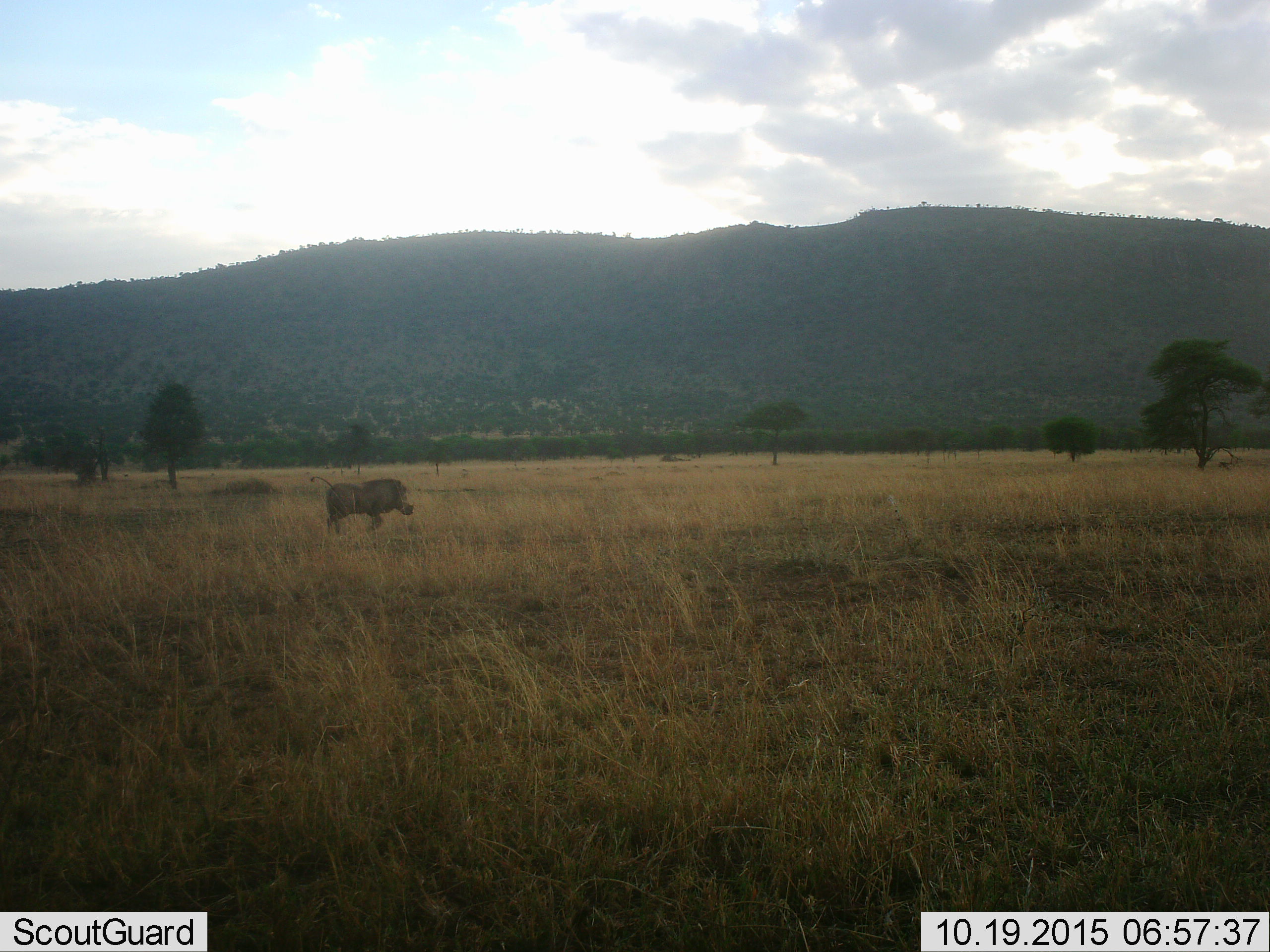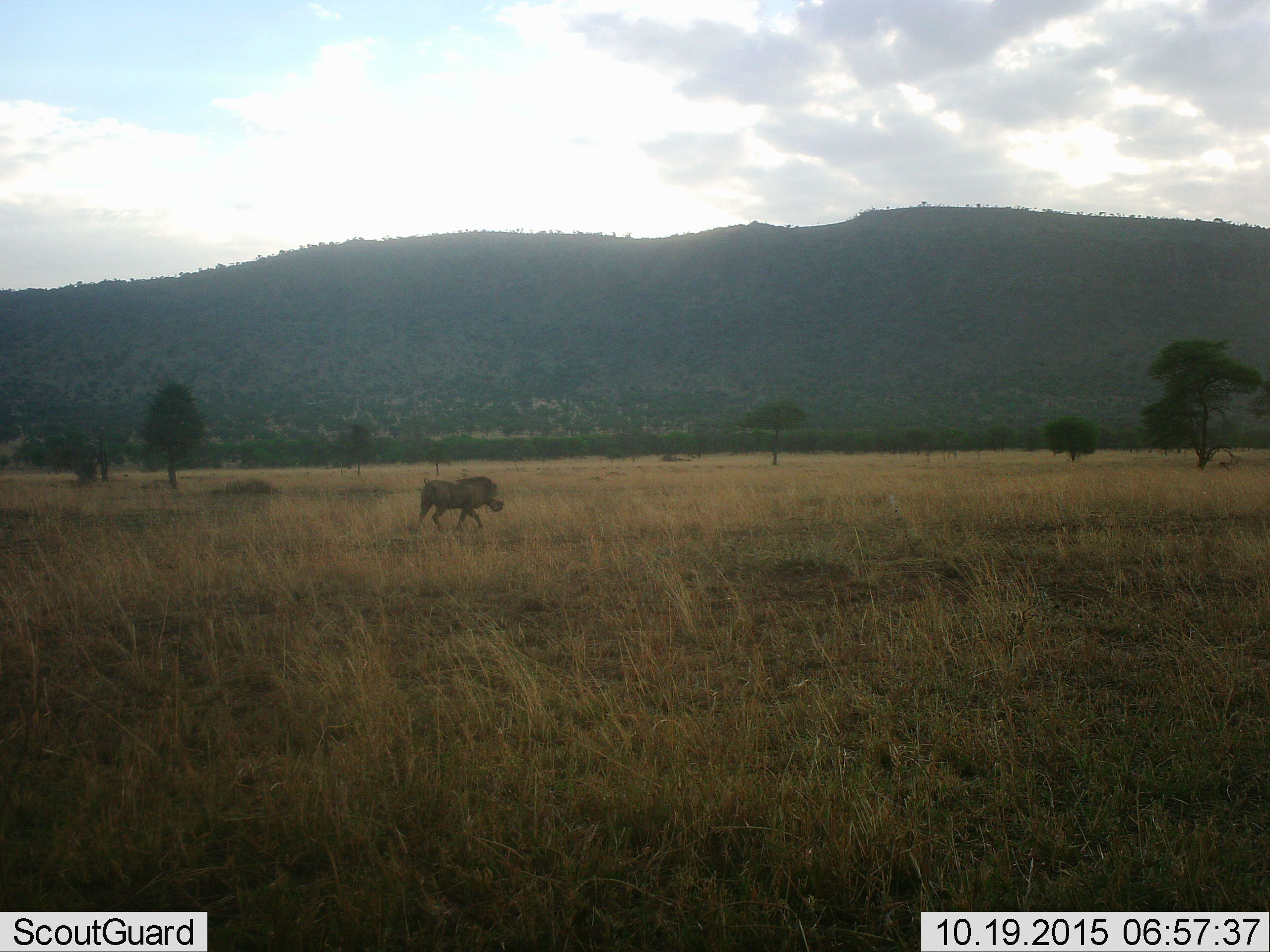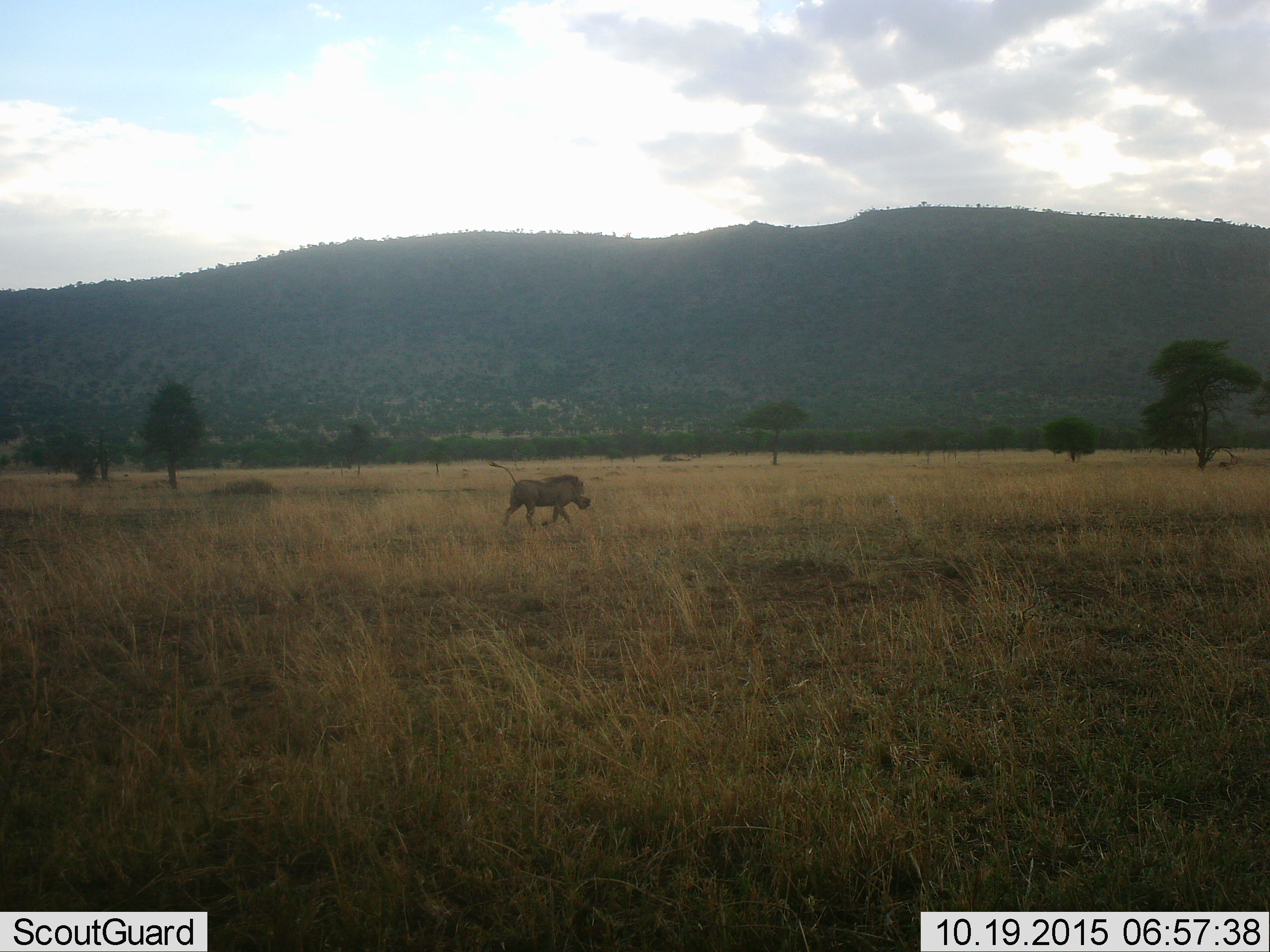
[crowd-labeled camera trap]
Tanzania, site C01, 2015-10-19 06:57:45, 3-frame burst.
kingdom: Animalia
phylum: Chordata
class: Mammalia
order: Artiodactyla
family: Suidae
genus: Phacochoerus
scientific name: Phacochoerus africanus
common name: warthog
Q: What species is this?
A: Warthog (Phacochoerus africanus).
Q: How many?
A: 1.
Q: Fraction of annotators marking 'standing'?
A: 7%.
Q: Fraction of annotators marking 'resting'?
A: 0%.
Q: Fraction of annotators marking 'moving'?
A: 100%.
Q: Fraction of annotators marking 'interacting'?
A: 0%.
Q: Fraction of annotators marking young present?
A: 0%.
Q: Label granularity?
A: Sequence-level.